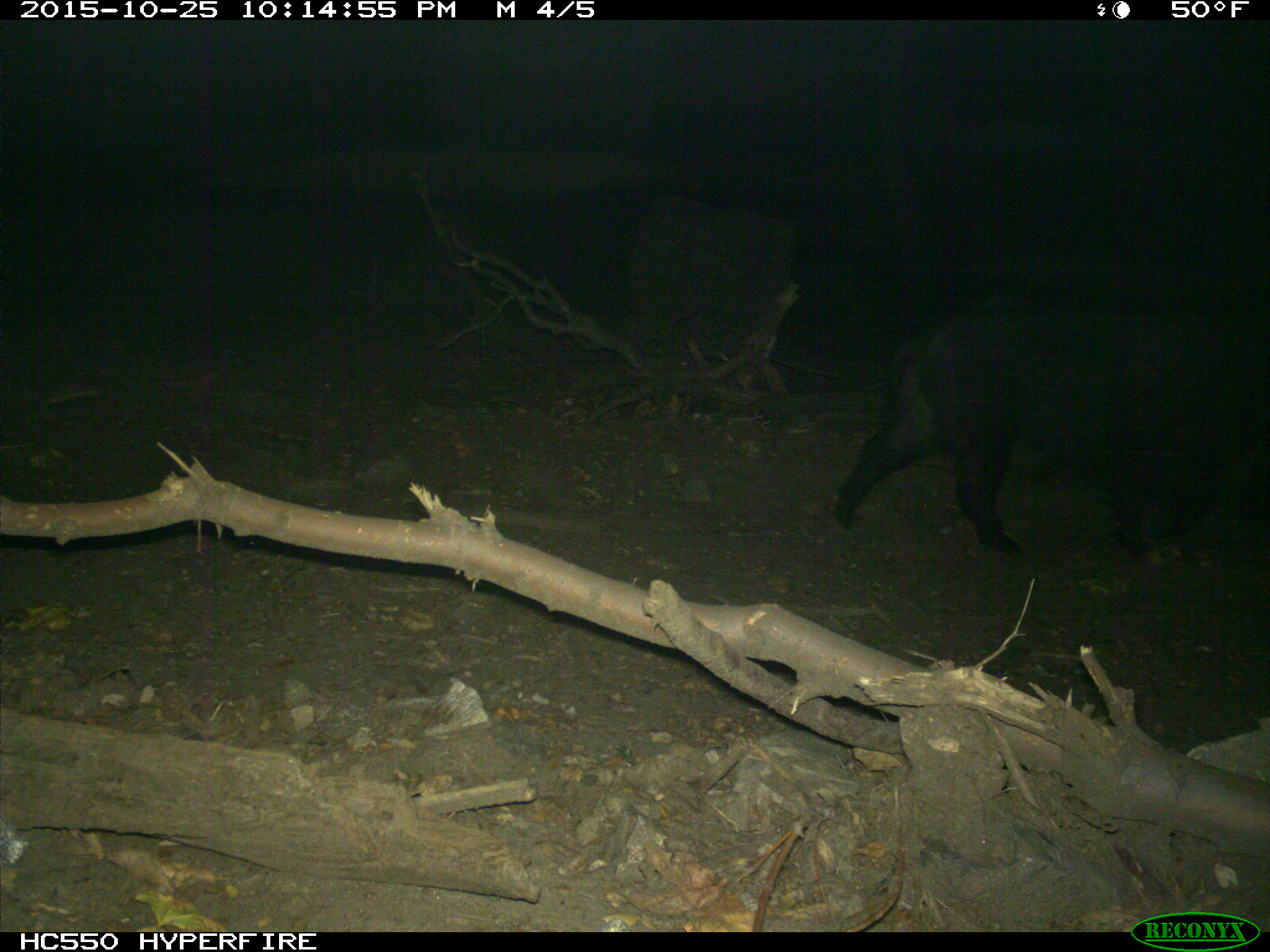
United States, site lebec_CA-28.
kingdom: Animalia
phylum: Chordata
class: Mammalia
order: Artiodactyla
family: Suidae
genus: Sus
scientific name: Sus scrofa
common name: wild boar